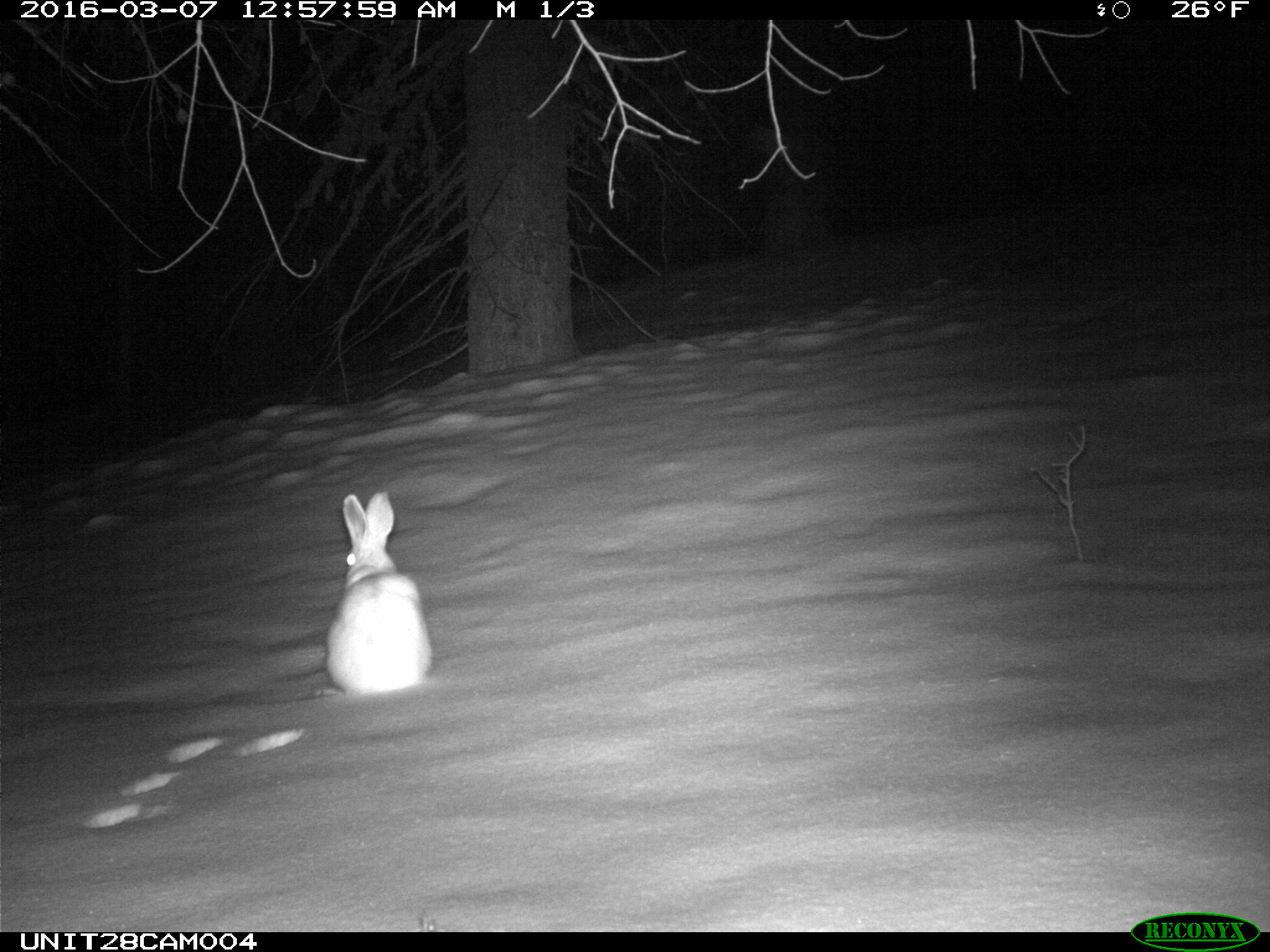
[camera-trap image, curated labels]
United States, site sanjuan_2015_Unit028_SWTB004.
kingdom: Animalia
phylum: Chordata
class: Mammalia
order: Lagomorpha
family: Leporidae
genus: Lepus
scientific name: Lepus americanus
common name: snowshoe hare